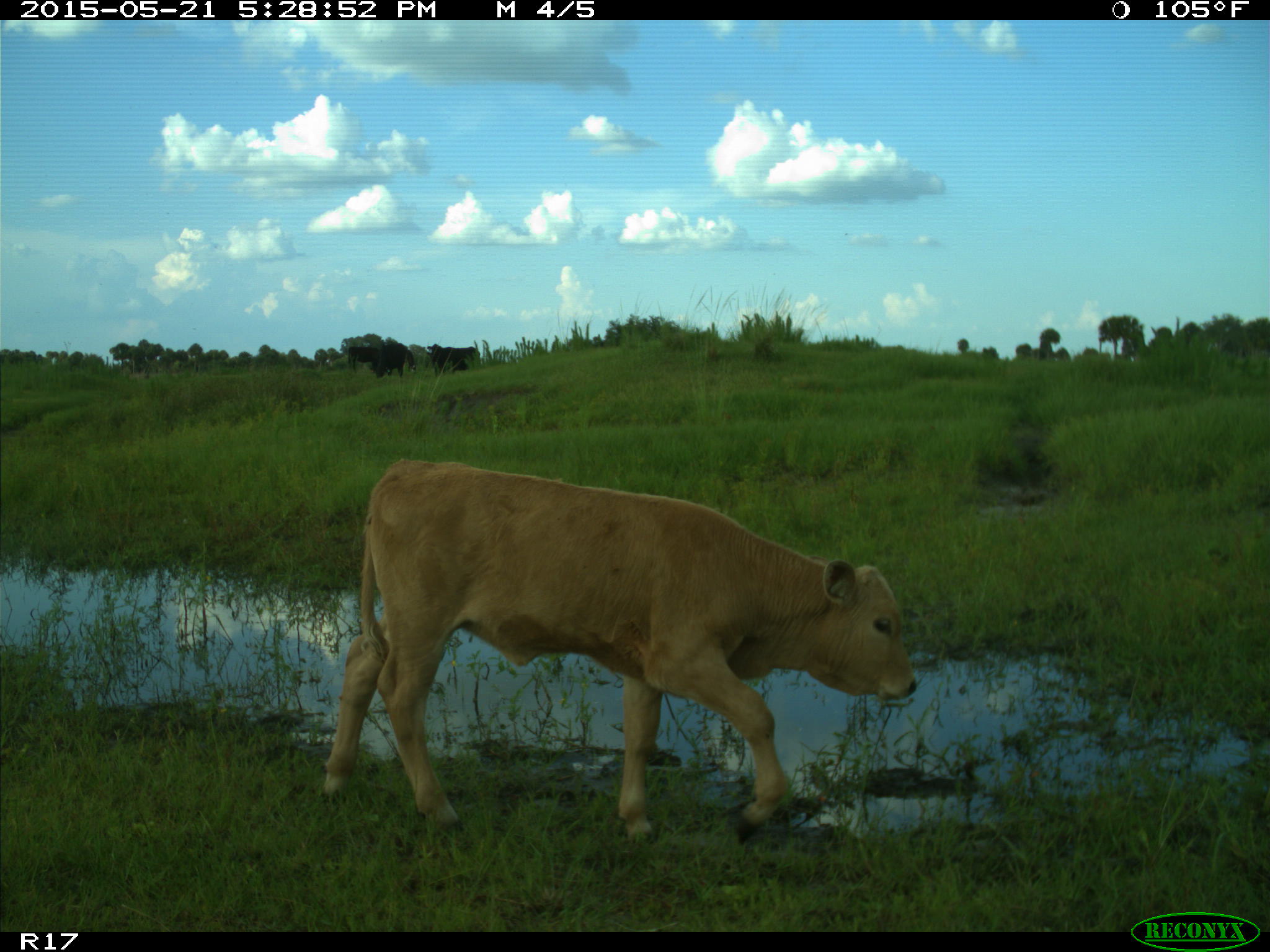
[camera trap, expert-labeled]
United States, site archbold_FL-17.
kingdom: Animalia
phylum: Chordata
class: Mammalia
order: Artiodactyla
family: Bovidae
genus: Bos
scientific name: Bos taurus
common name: domestic cow